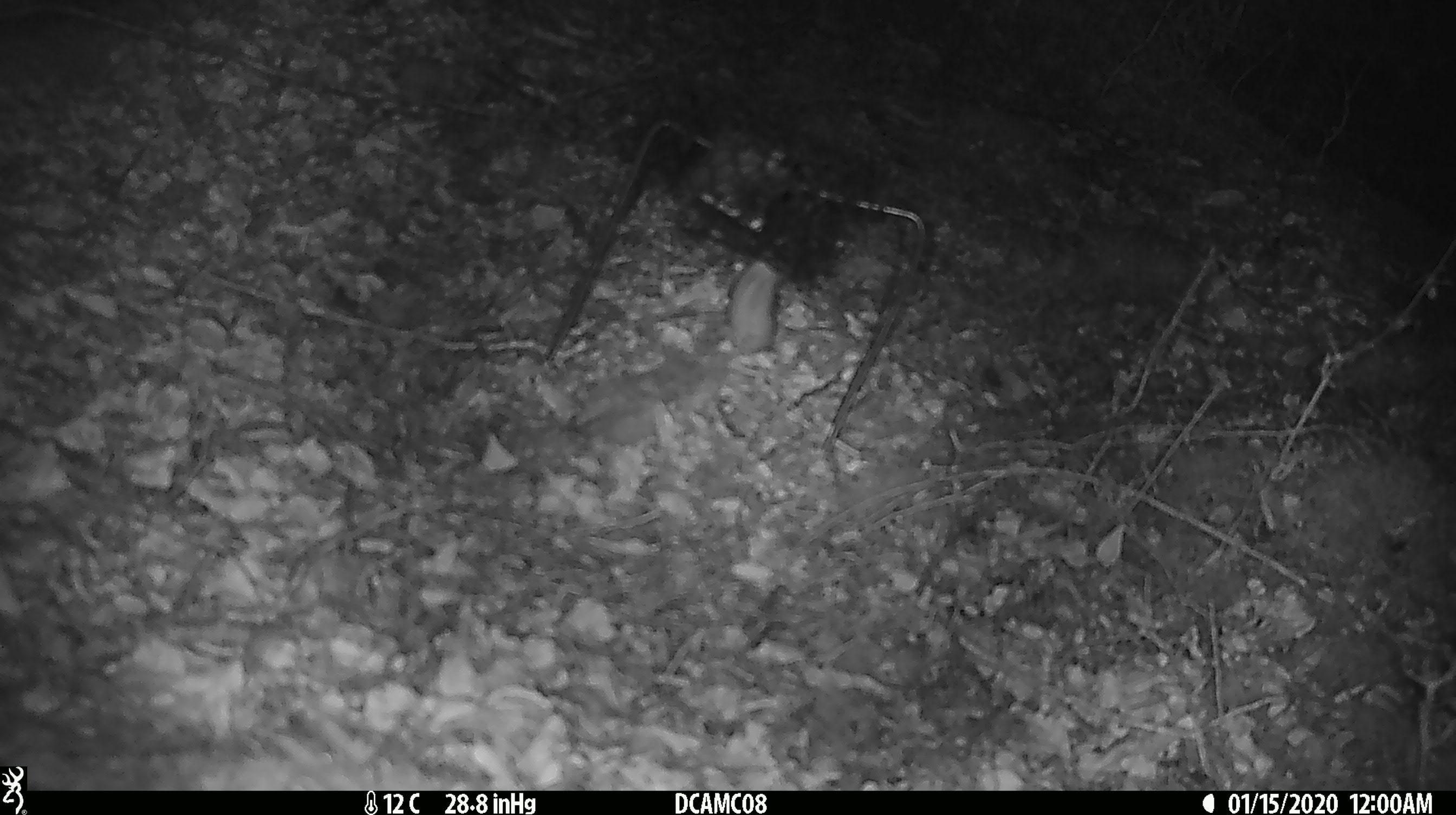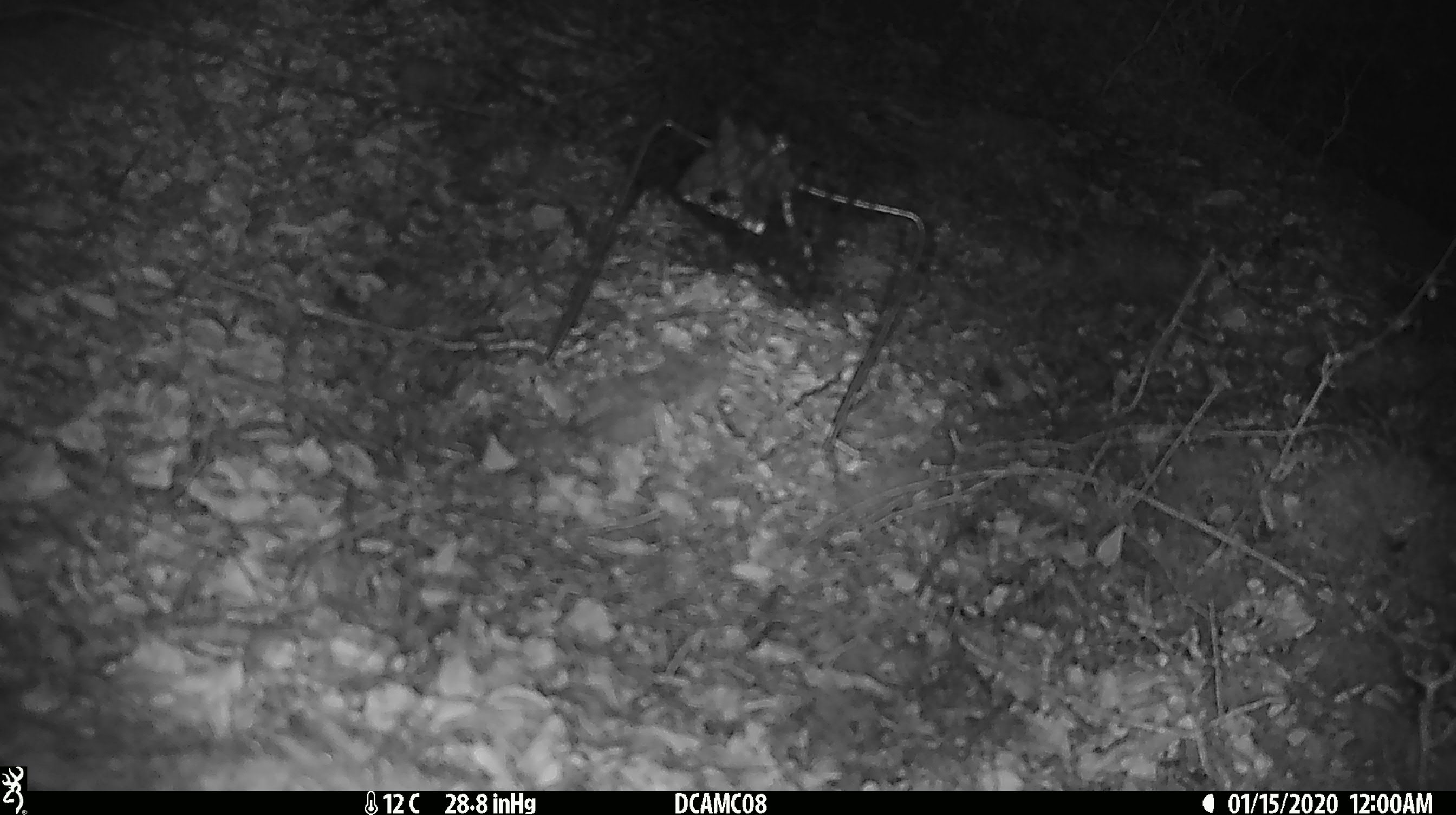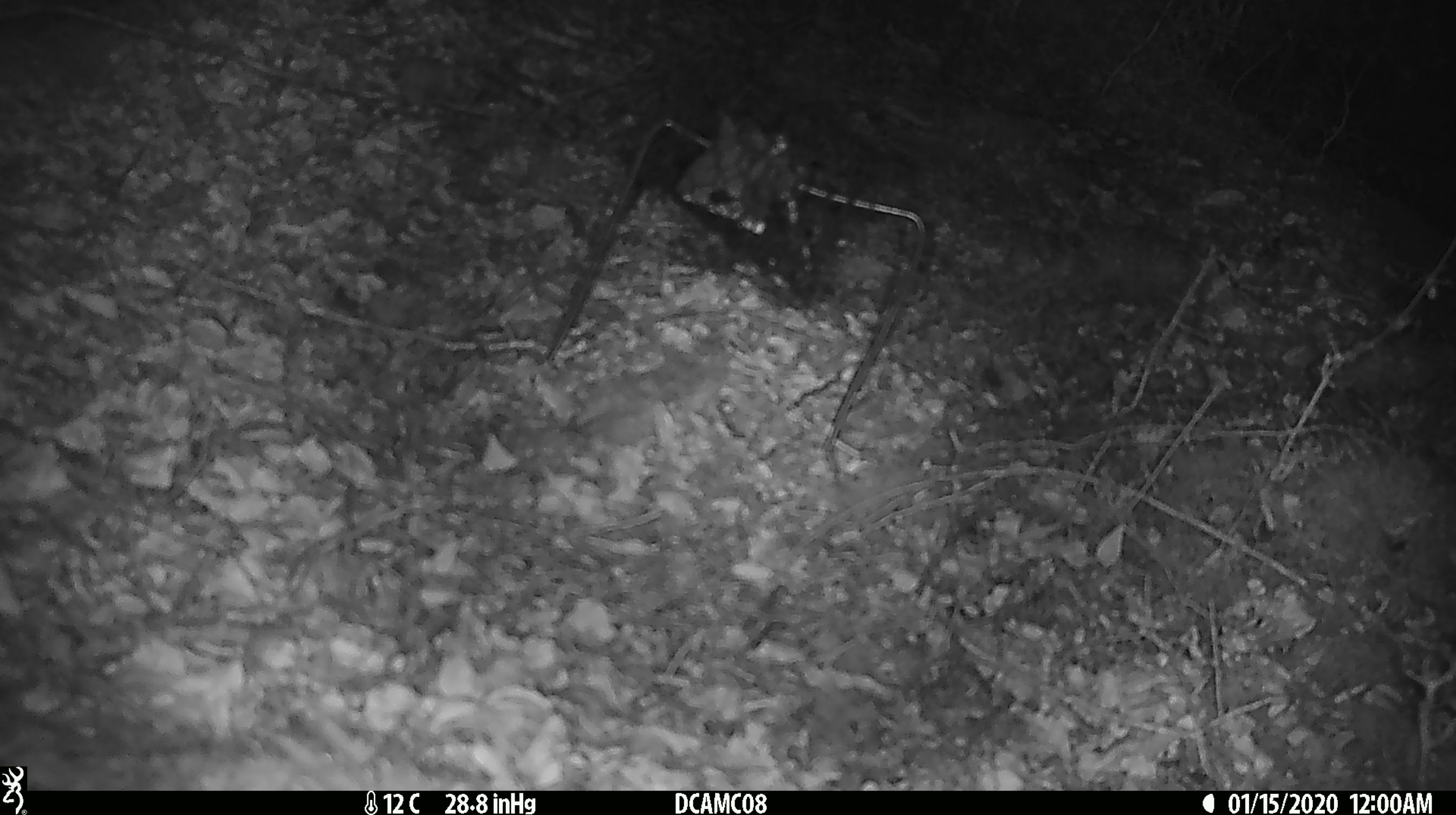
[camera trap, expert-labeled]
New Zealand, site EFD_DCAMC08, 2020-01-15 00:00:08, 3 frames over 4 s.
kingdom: Animalia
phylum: Chordata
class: Mammalia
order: Rodentia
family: Muridae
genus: Mus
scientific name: Mus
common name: mouse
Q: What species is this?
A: Mouse (Mus).